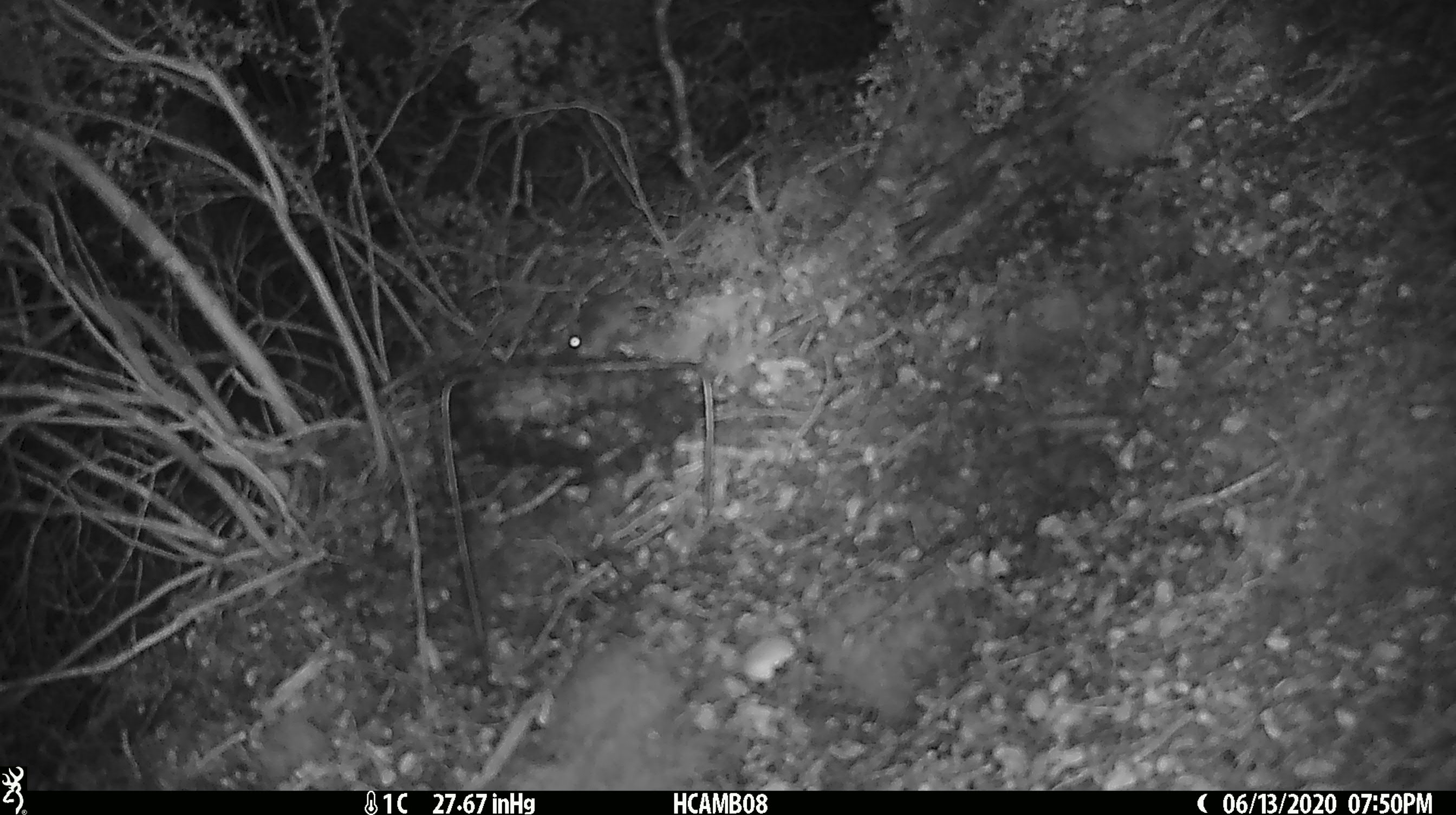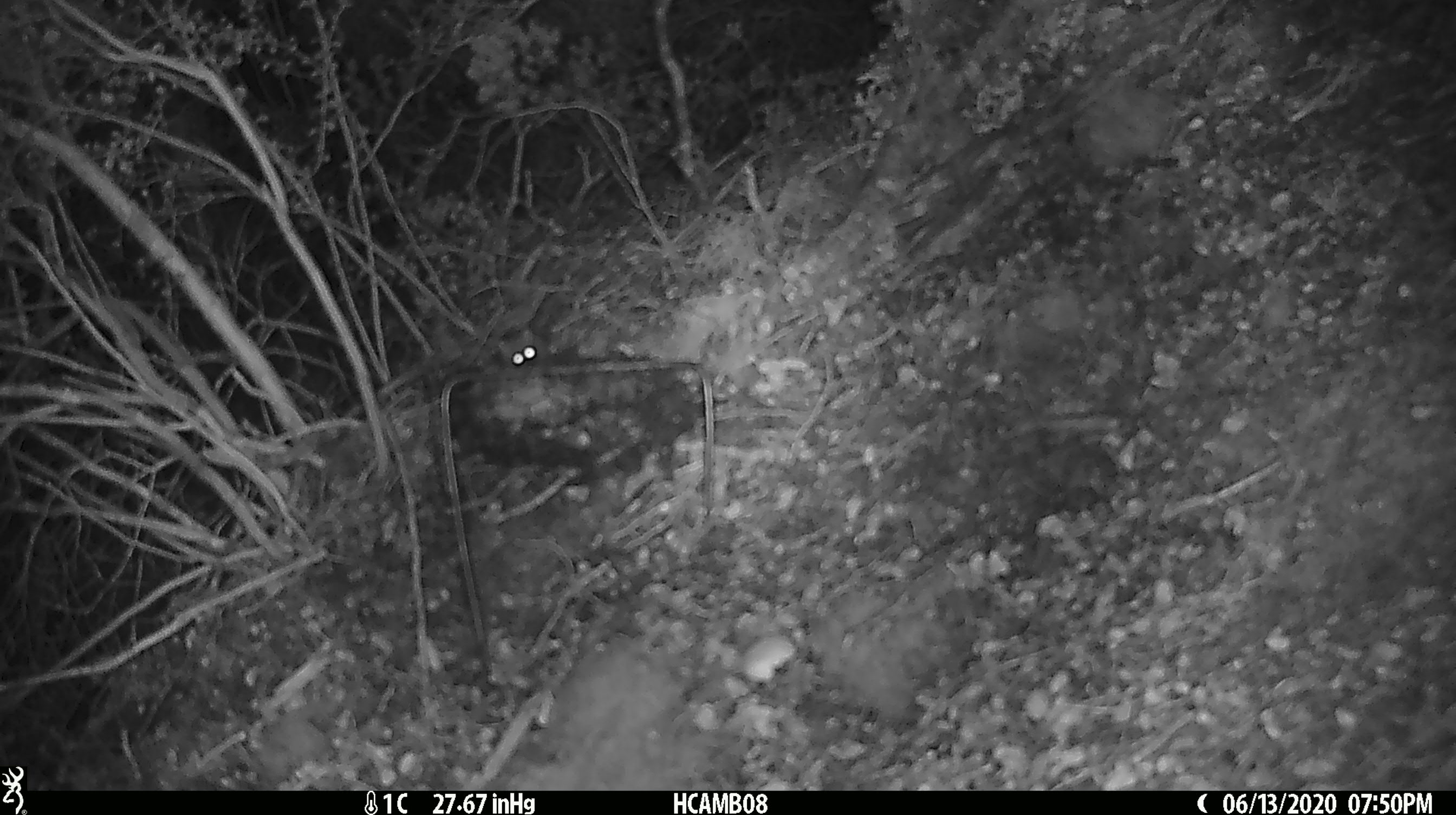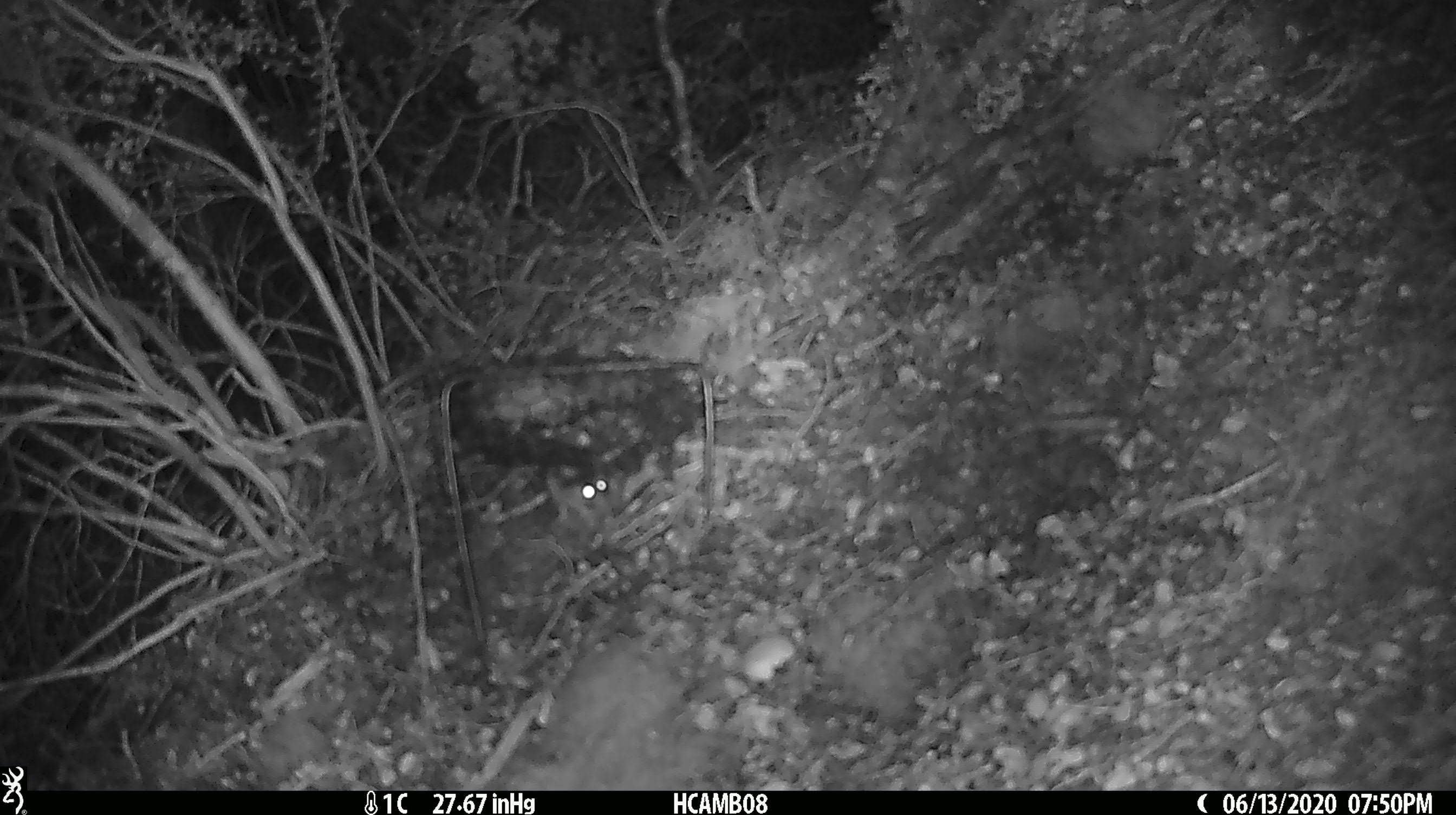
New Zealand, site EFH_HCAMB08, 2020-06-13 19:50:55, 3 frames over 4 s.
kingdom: Animalia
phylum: Chordata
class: Mammalia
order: Rodentia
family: Muridae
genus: Mus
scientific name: Mus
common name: mouse